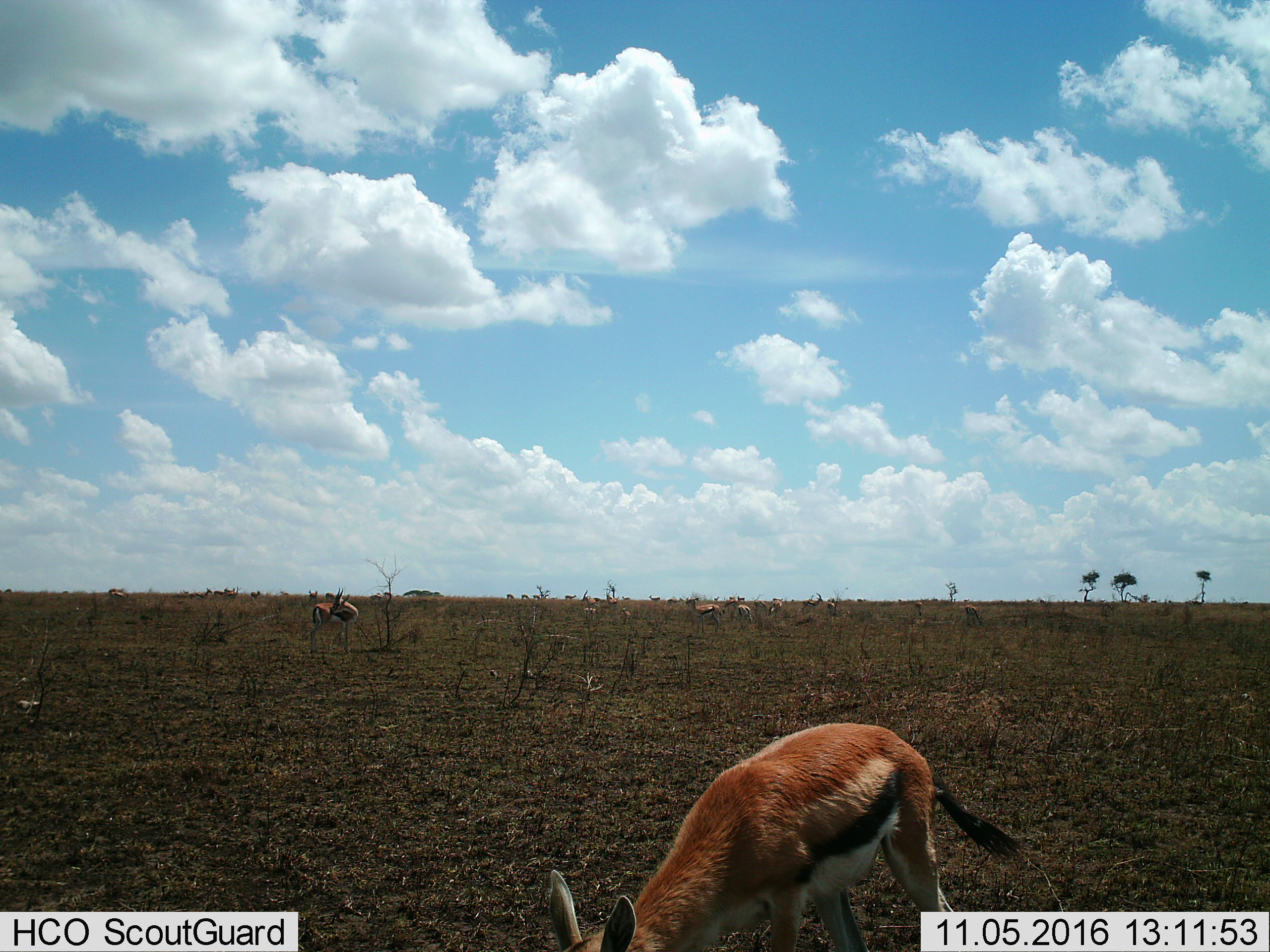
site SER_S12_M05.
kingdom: Animalia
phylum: Chordata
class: Mammalia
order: Artiodactyla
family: Bovidae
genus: Eudorcas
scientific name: Eudorcas thomsonii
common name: thomson's gazelle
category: gazellethomsons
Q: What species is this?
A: Gazellethomsons (thomson's gazelle) (Eudorcas thomsonii).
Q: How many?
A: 11-50.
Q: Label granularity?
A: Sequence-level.